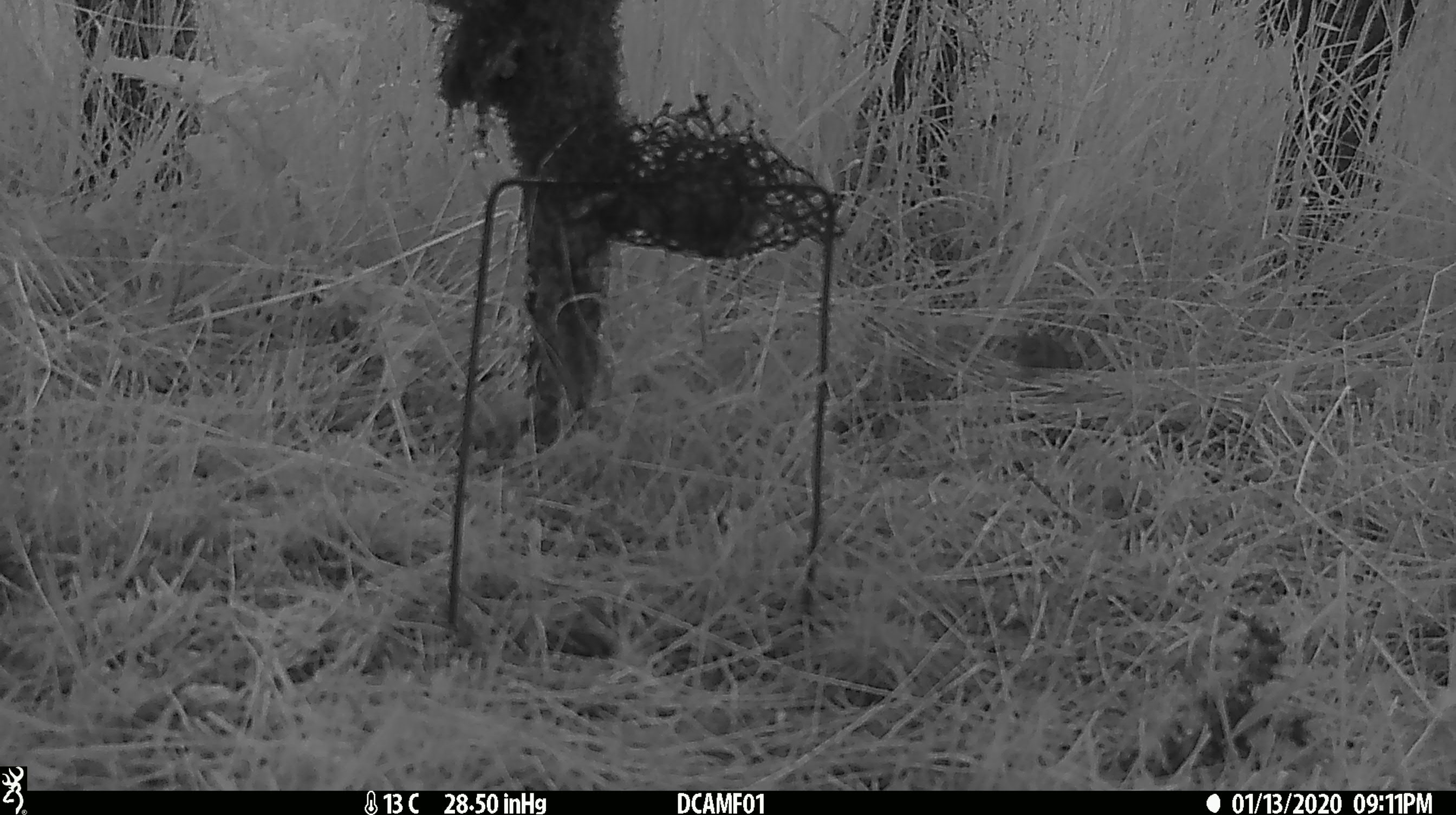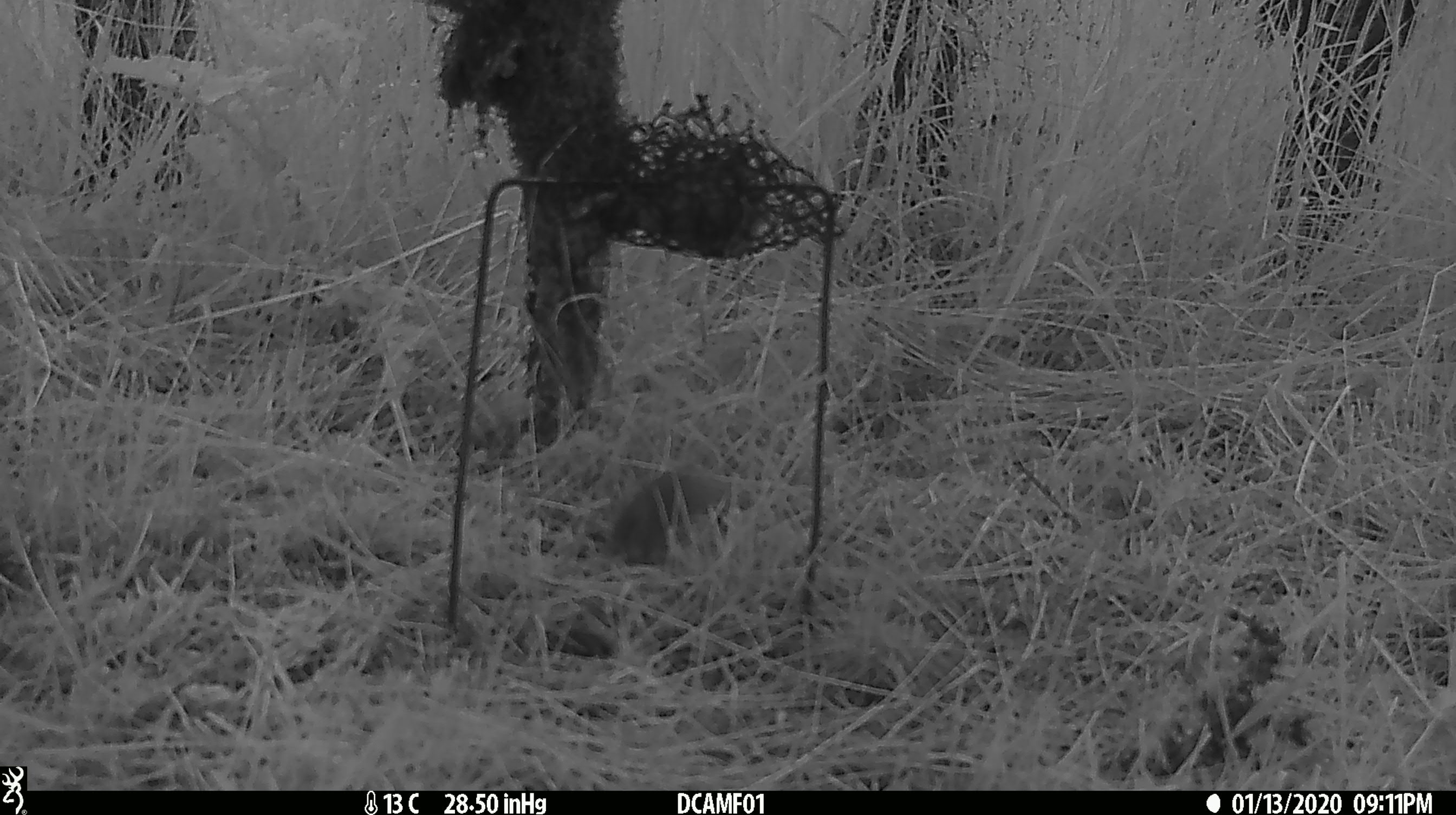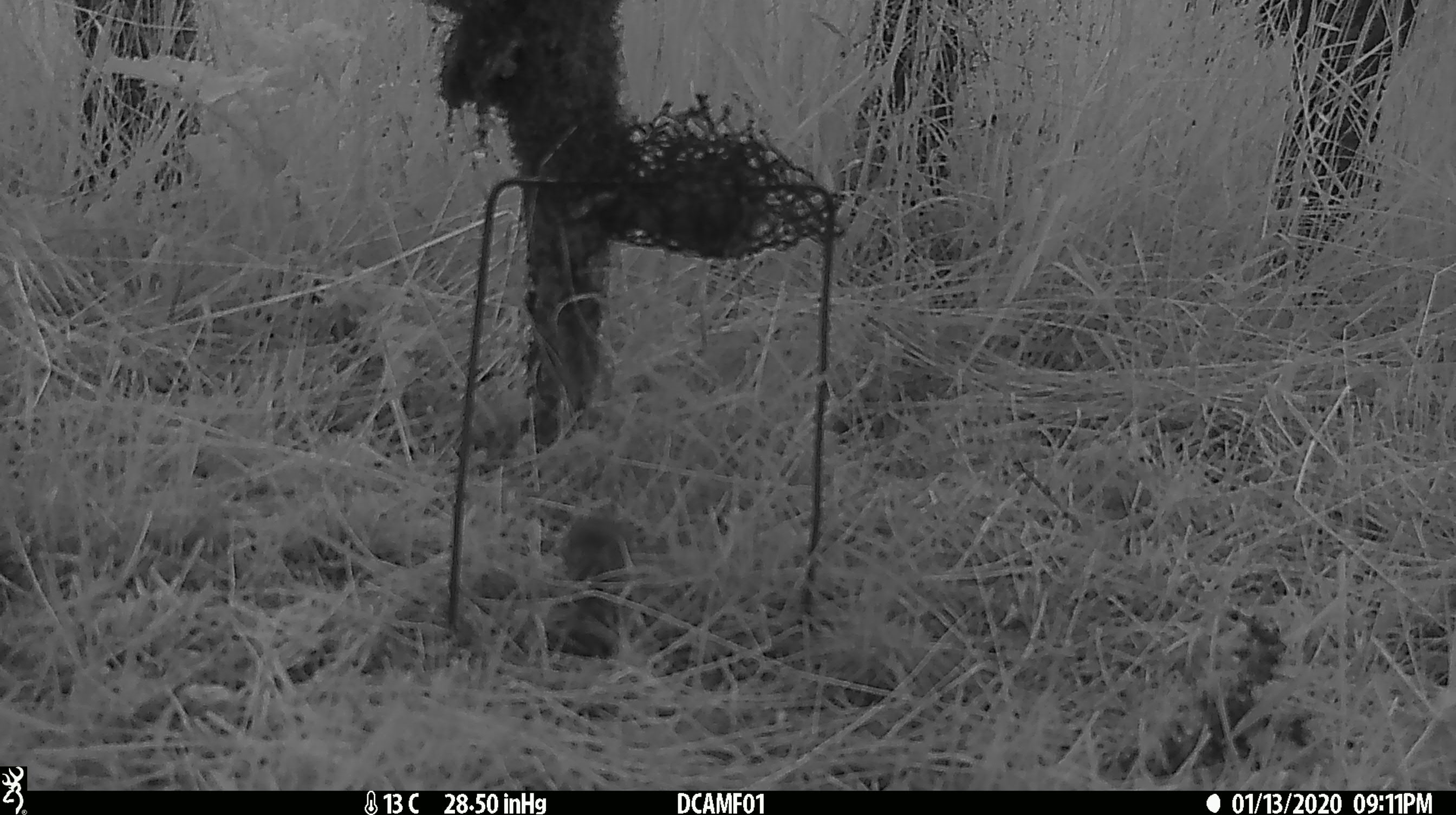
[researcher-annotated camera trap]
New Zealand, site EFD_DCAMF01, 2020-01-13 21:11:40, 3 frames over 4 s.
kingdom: Animalia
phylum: Chordata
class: Mammalia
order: Rodentia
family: Muridae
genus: Mus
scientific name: Mus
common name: mouse